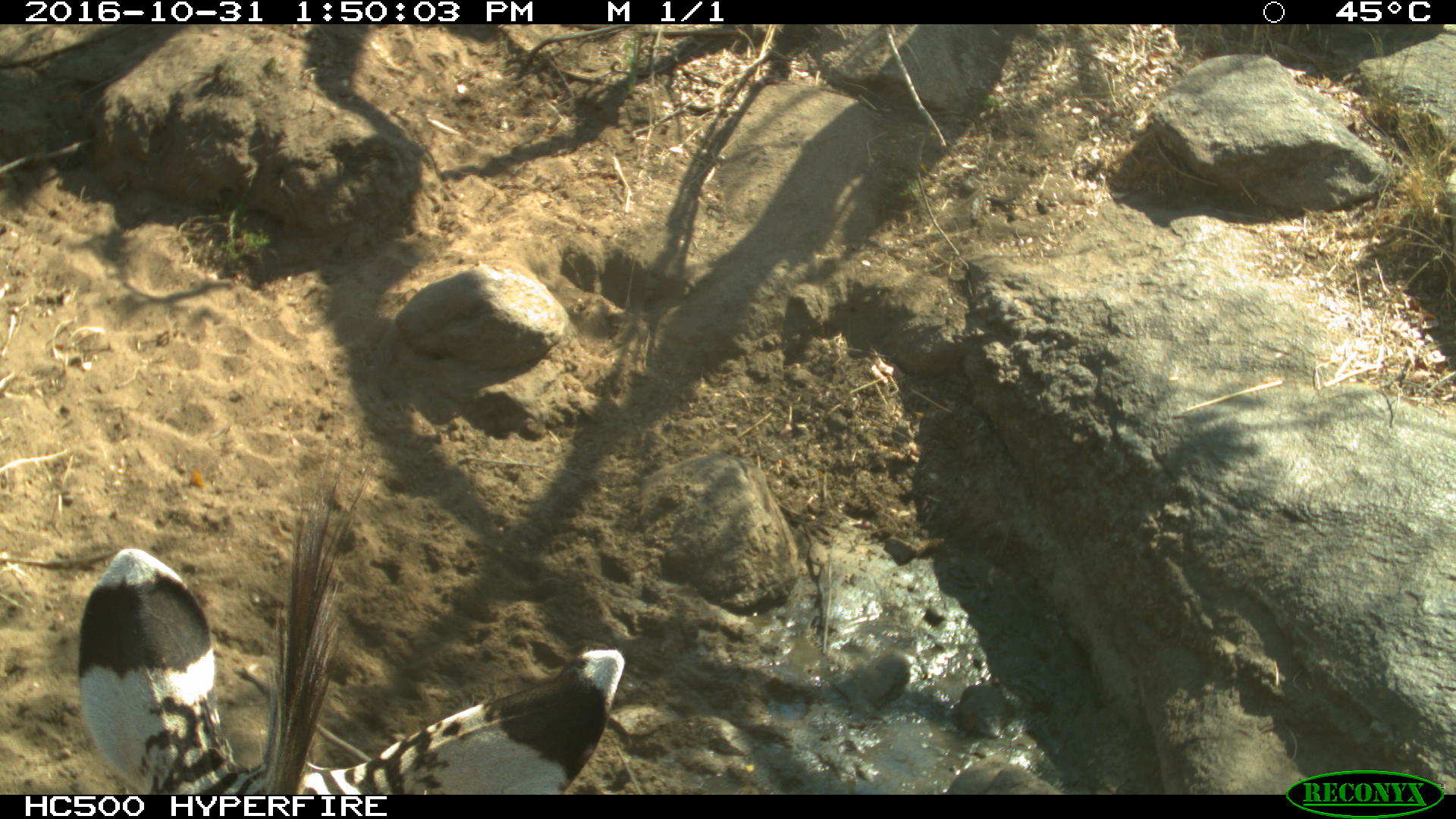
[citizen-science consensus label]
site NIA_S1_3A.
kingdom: Animalia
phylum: Chordata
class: Mammalia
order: Perissodactyla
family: Equidae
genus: Equus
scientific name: Equus quagga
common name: plains zebra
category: zebraplains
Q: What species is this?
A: Zebraplains (plains zebra) (Equus quagga).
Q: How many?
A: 1.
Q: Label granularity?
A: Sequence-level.